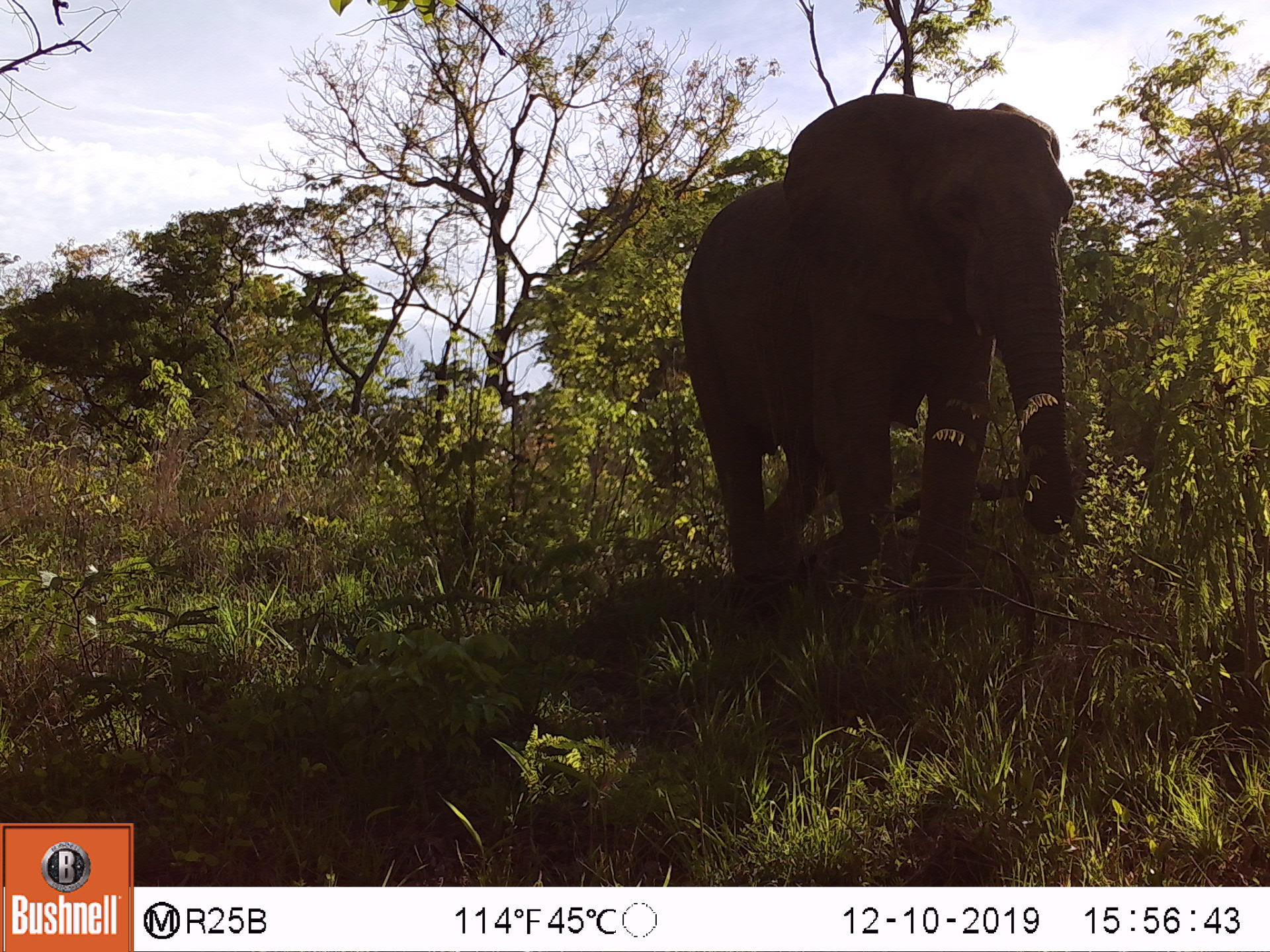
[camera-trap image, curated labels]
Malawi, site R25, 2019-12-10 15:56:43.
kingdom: Animalia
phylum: Chordata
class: Mammalia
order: Proboscidea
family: Elephantidae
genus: Loxodonta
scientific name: Loxodonta africana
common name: african savanna elephant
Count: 1.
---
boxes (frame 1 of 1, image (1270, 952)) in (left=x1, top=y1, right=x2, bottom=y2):
african savanna elephant: (left=670, top=80, right=1084, bottom=651)